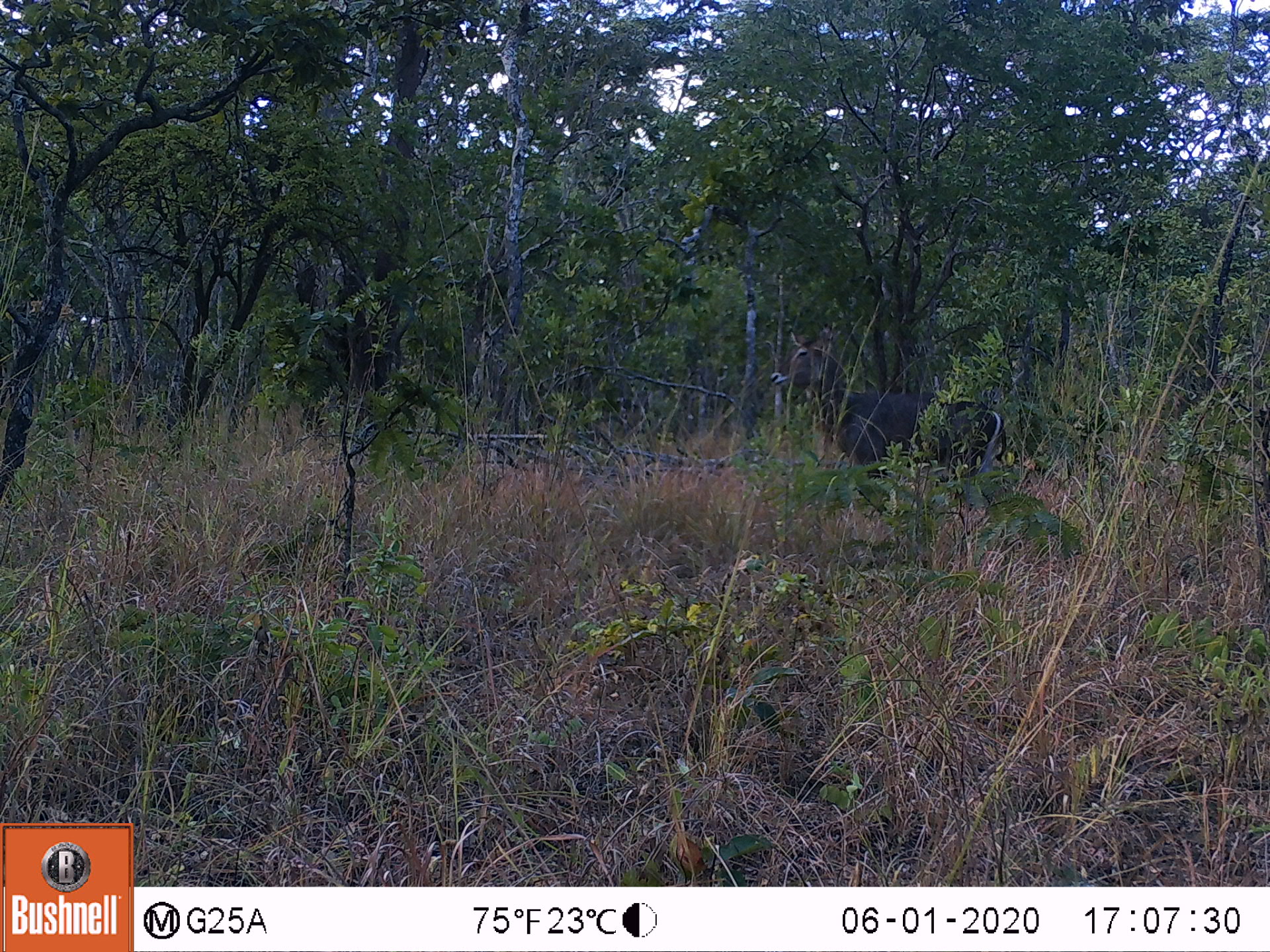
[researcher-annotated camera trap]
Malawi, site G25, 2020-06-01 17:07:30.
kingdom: Animalia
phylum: Chordata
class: Mammalia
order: Artiodactyla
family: Bovidae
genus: Kobus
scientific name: Kobus ellipsiprymnus ellipsiprymnus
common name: common waterbuck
Common waterbuck (Kobus ellipsiprymnus ellipsiprymnus), count 1.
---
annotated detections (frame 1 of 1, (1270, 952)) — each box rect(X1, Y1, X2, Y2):
common waterbuck: rect(769, 321, 1009, 488)